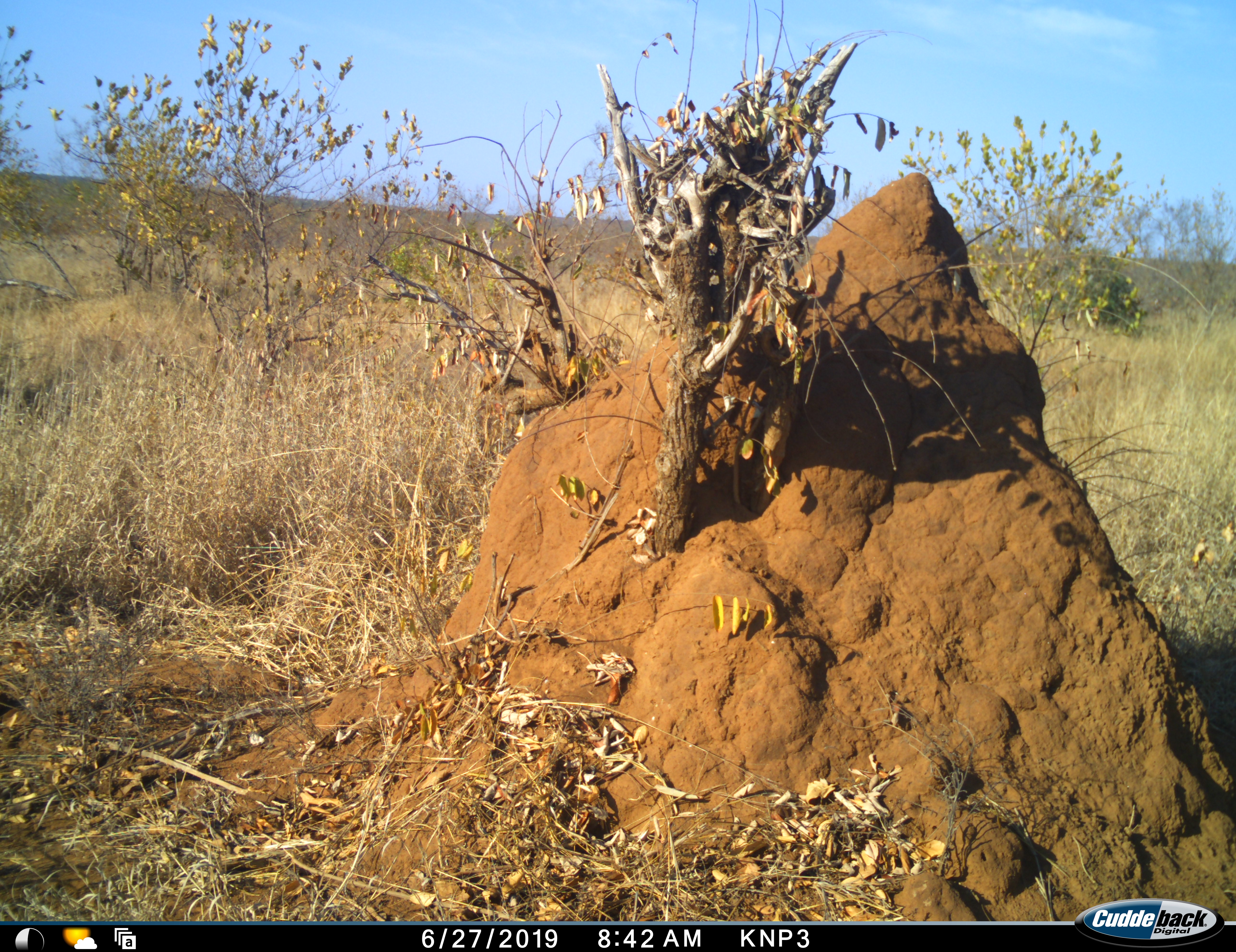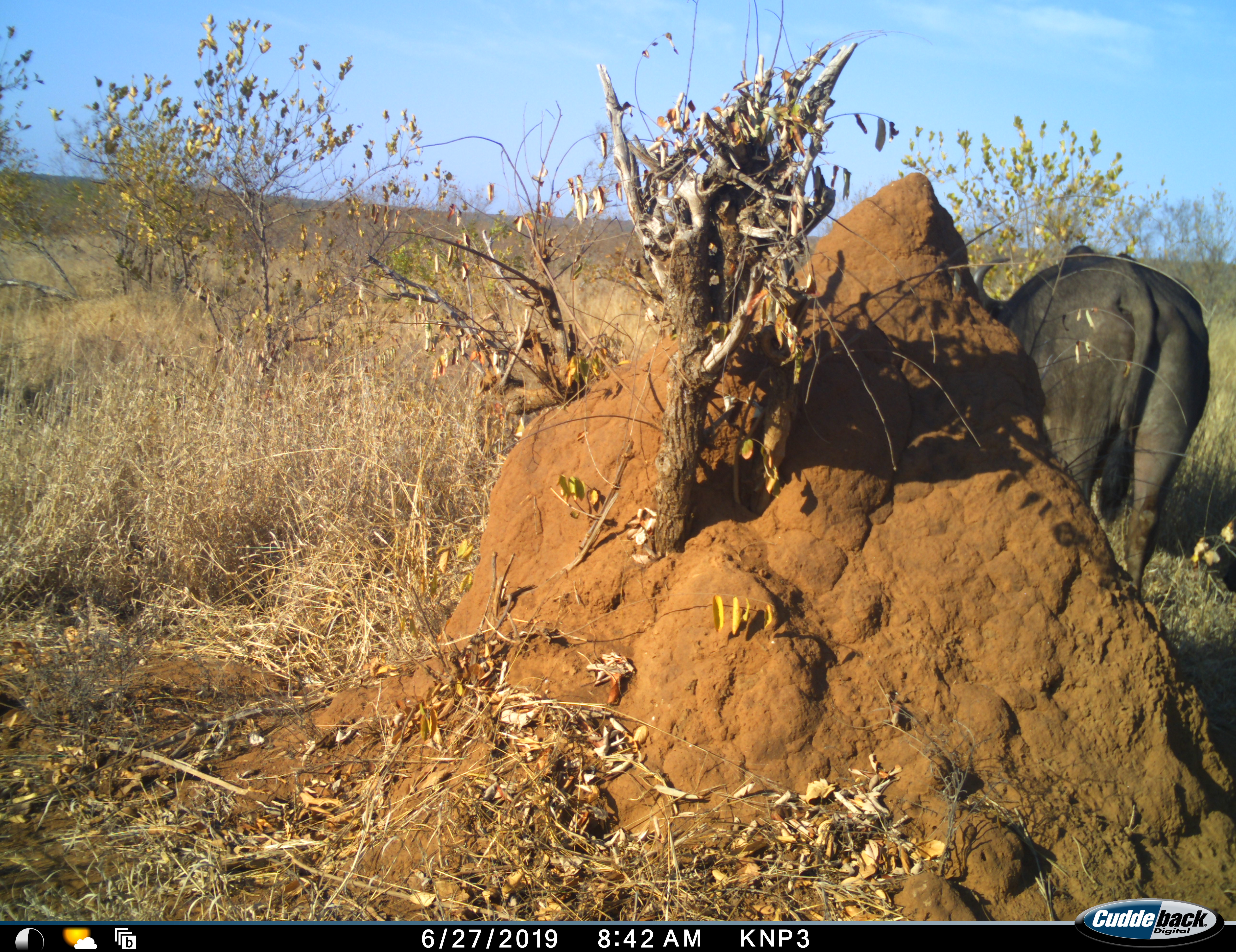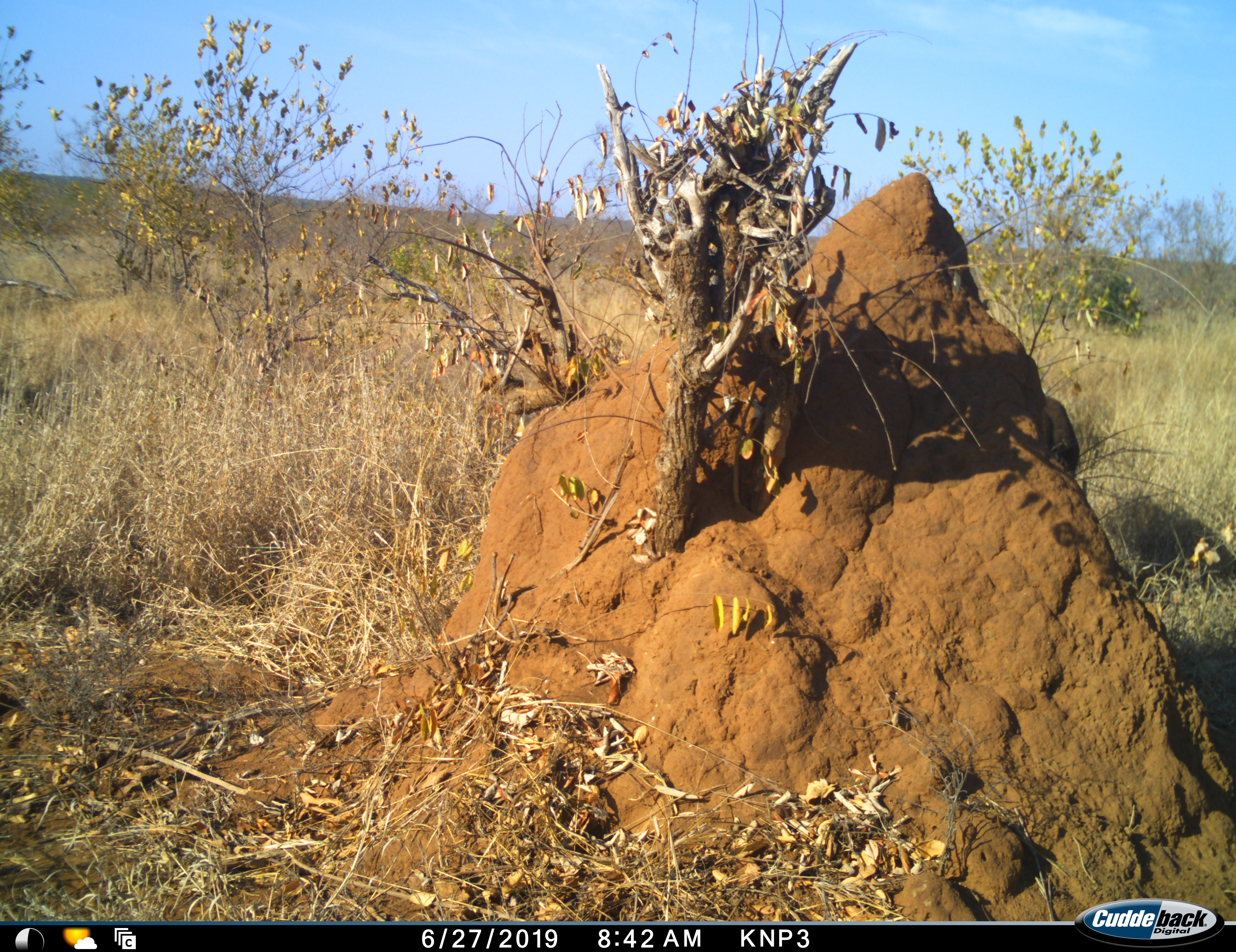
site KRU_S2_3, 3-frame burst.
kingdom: Animalia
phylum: Chordata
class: Mammalia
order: Artiodactyla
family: Bovidae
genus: Syncerus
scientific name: Syncerus caffer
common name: african buffalo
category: buffalo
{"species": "buffalo (african buffalo) (Syncerus caffer)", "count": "1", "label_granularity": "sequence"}